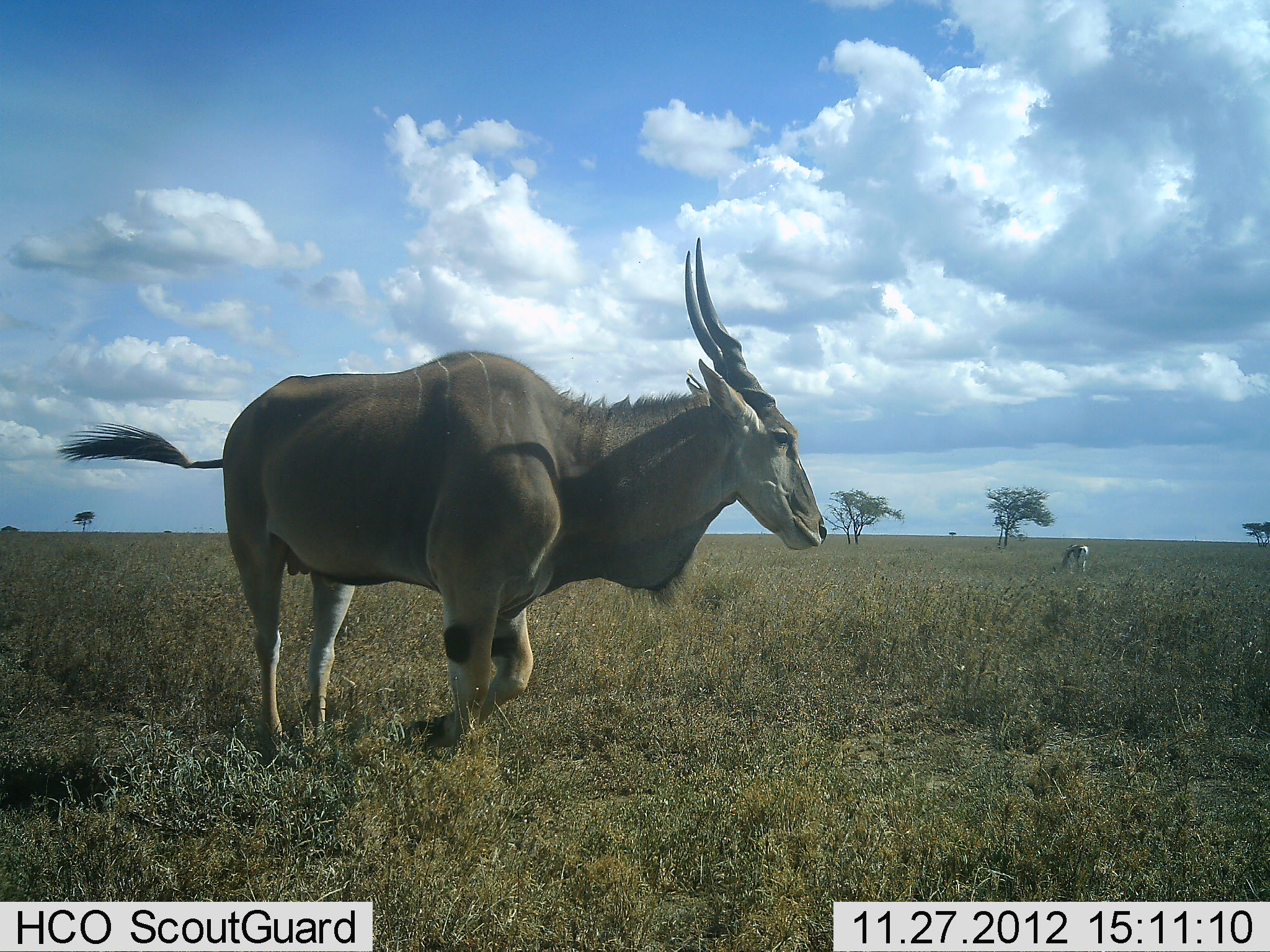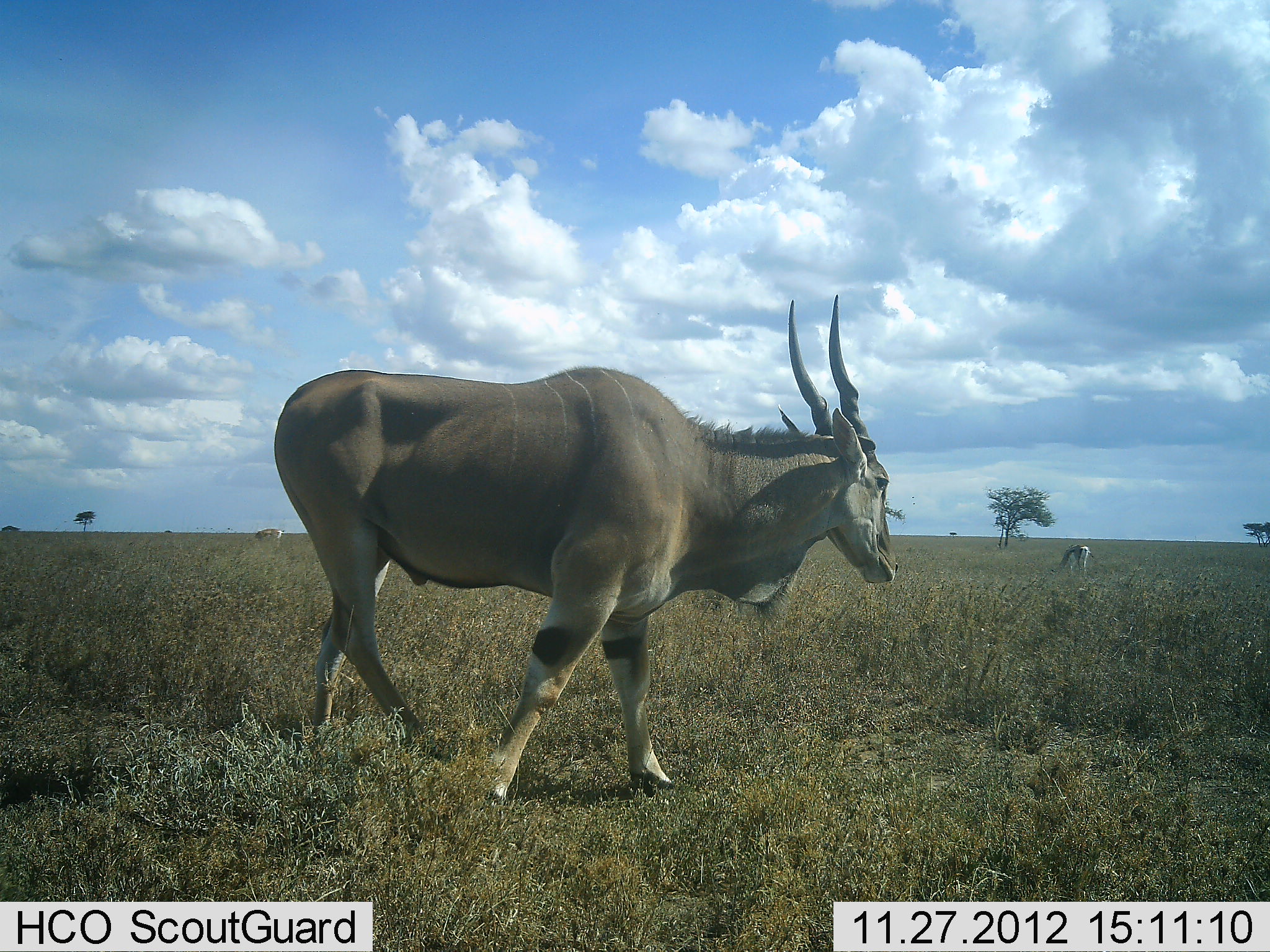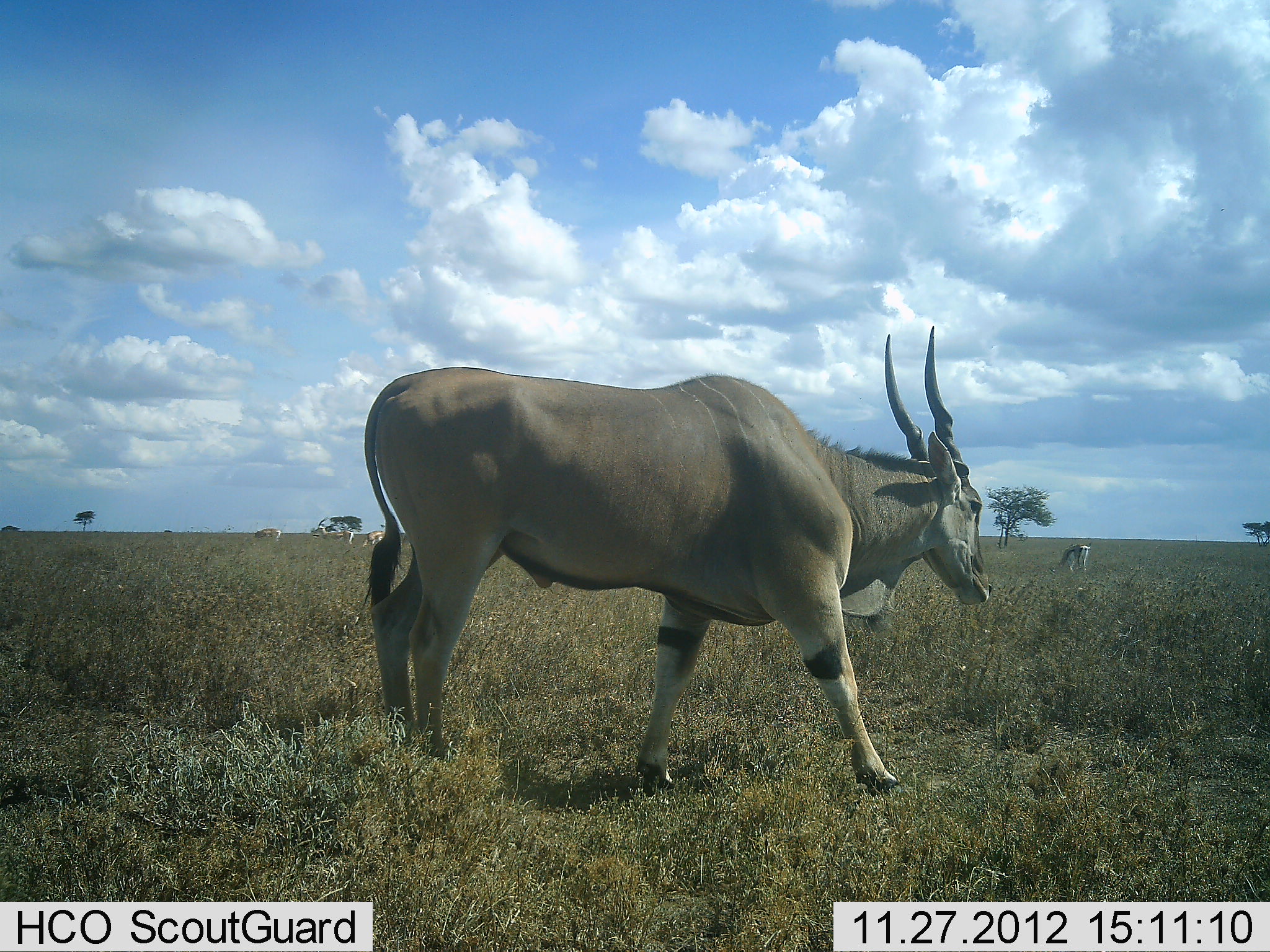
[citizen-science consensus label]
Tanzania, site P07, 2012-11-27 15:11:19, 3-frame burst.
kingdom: Animalia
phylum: Chordata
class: Mammalia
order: Artiodactyla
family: Bovidae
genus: Tragelaphus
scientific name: Tragelaphus oryx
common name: eland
Eland (Tragelaphus oryx), count 1. Behavior (volunteer vote fractions): standing 17%, resting 0%, moving 94%, interacting 0%. Young present (vote fraction): 0%. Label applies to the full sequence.